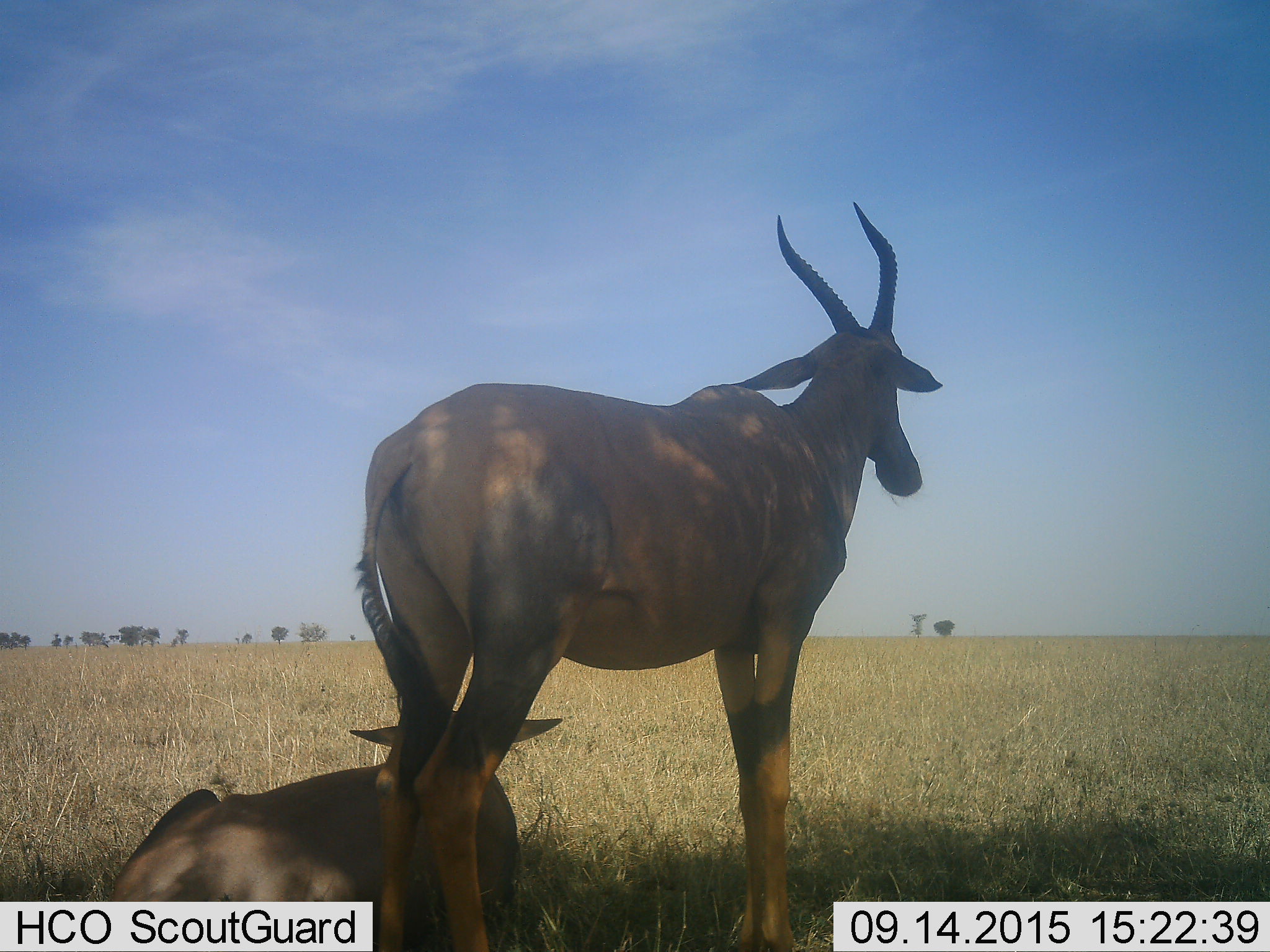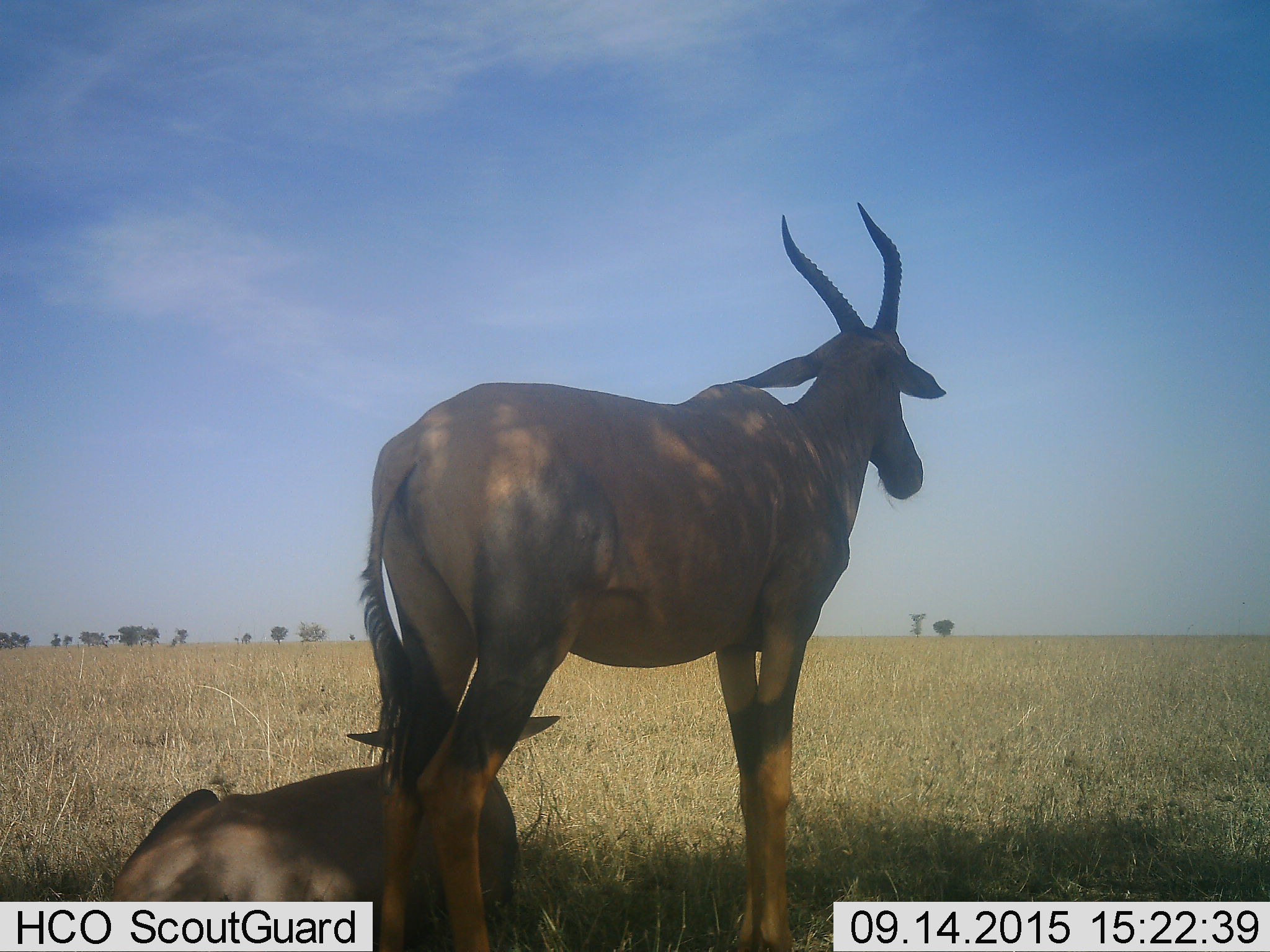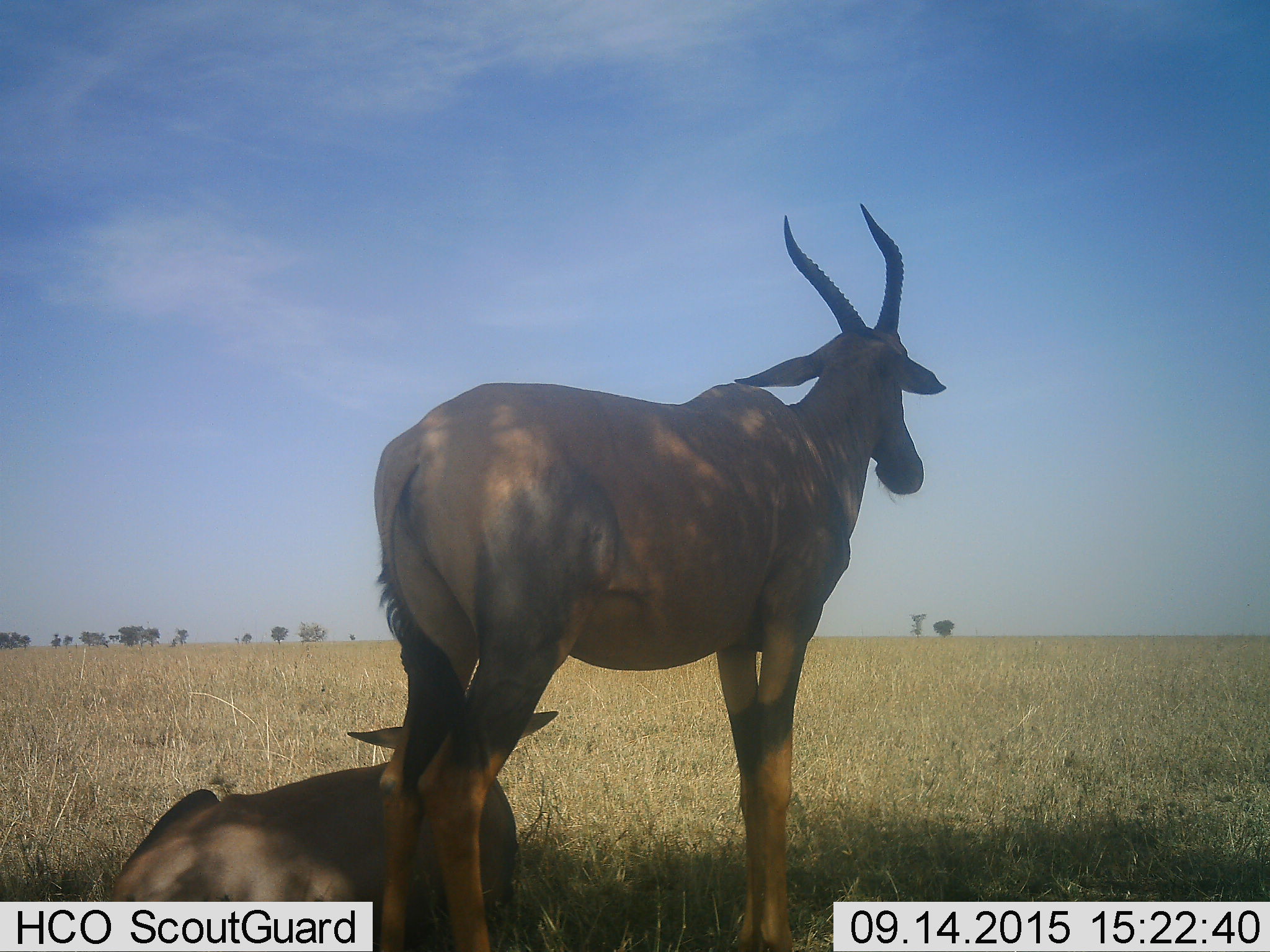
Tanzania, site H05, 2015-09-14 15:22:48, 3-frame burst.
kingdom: Animalia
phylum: Chordata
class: Mammalia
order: Artiodactyla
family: Bovidae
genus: Damaliscus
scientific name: Damaliscus lunatus jimela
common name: topi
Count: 2.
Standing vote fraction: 100%.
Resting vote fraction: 100%.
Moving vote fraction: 0%.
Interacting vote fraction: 0%.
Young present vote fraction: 0%.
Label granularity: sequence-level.